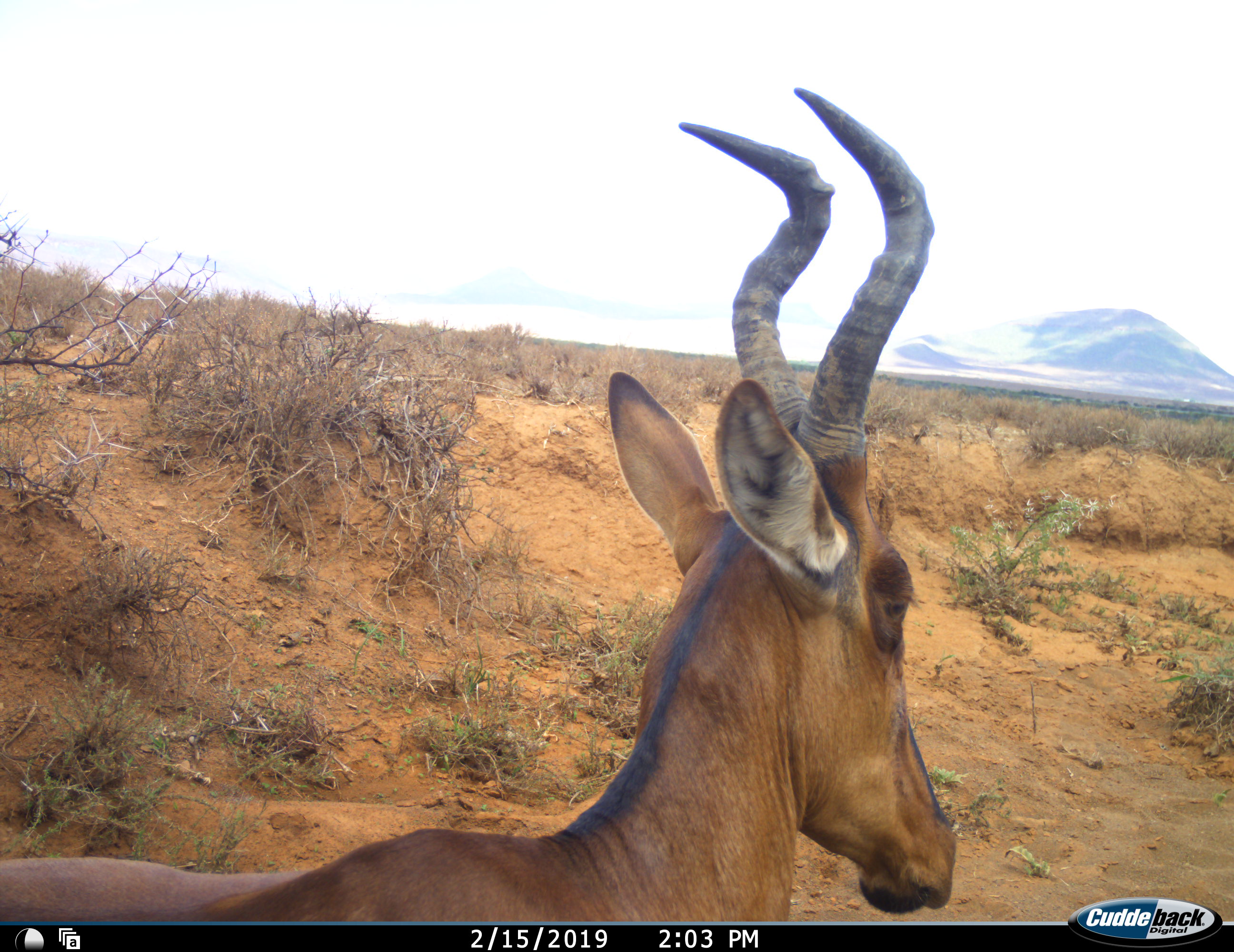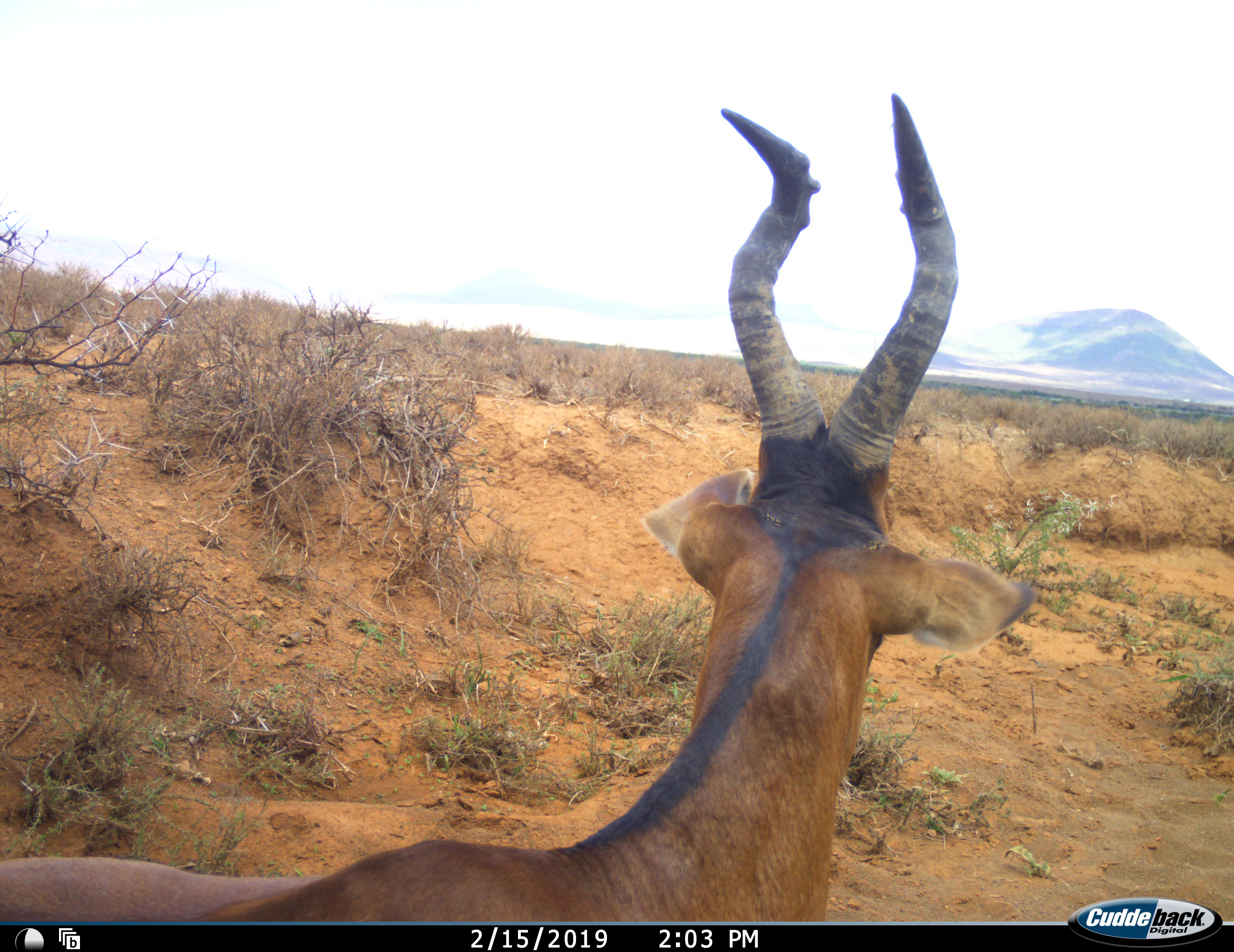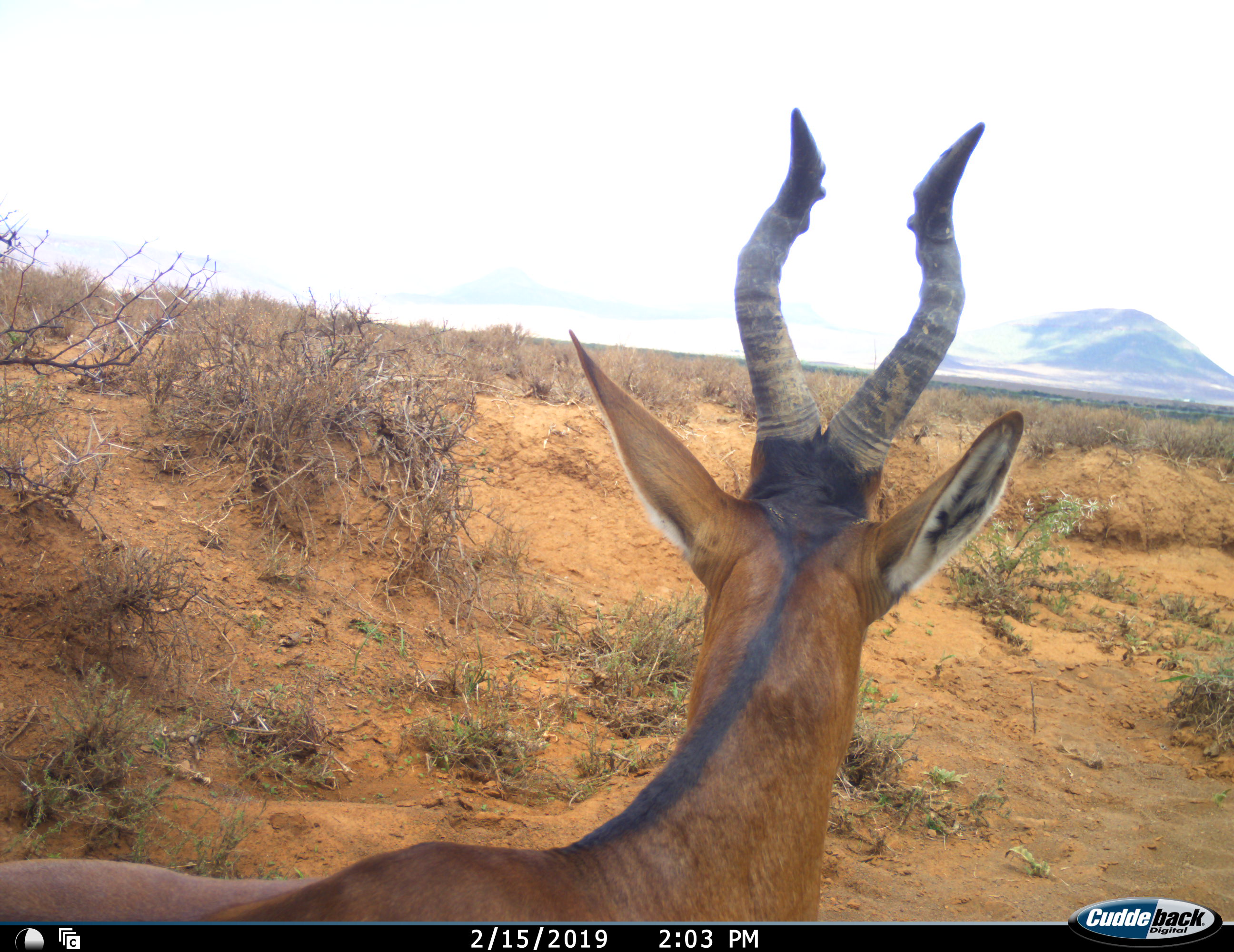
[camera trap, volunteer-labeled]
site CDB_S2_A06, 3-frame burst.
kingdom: Animalia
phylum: Chordata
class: Mammalia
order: Artiodactyla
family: Bovidae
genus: Alcelaphus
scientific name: Alcelaphus buselaphus caama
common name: red hartebeest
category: hartebeestred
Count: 1.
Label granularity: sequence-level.